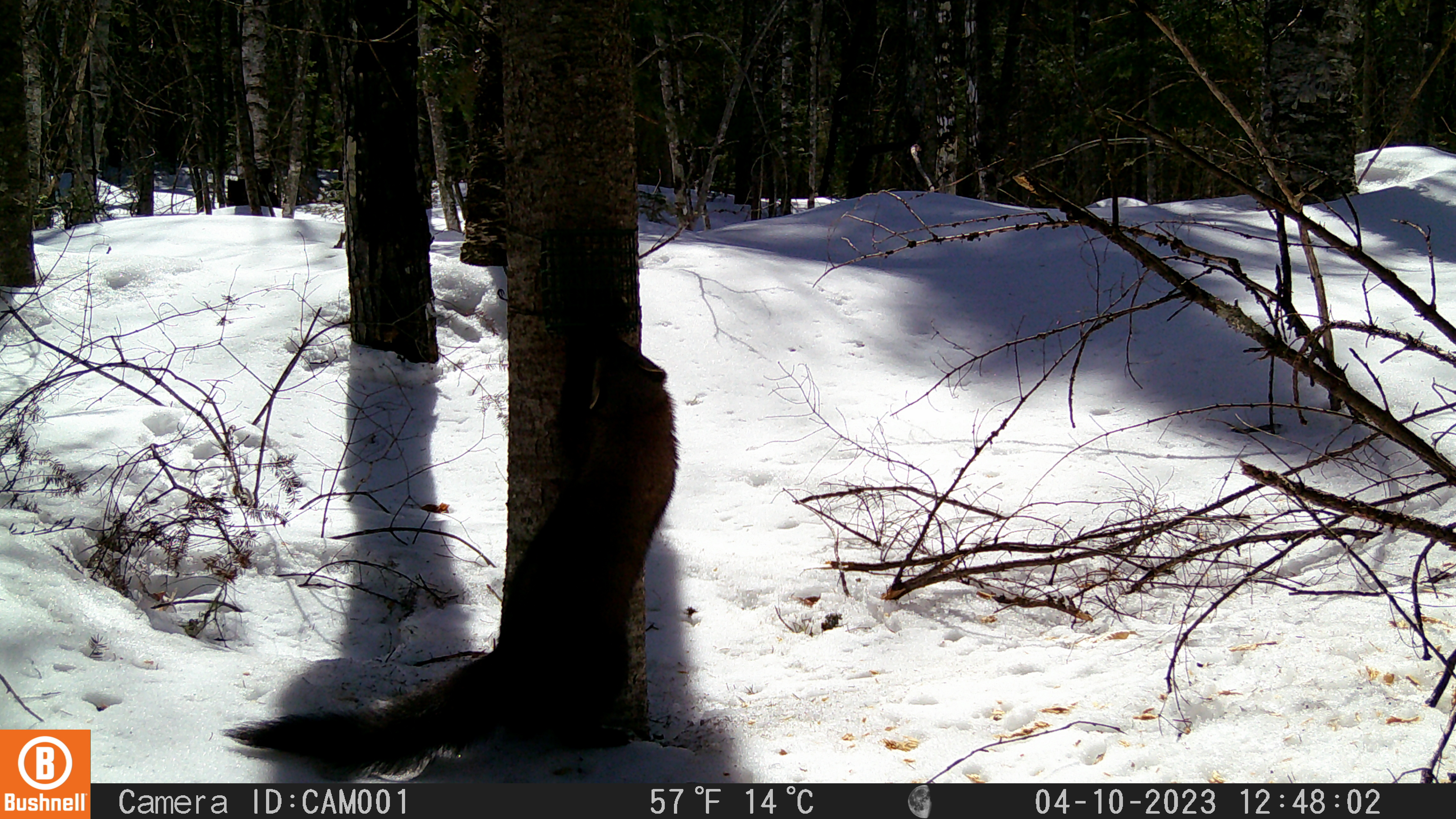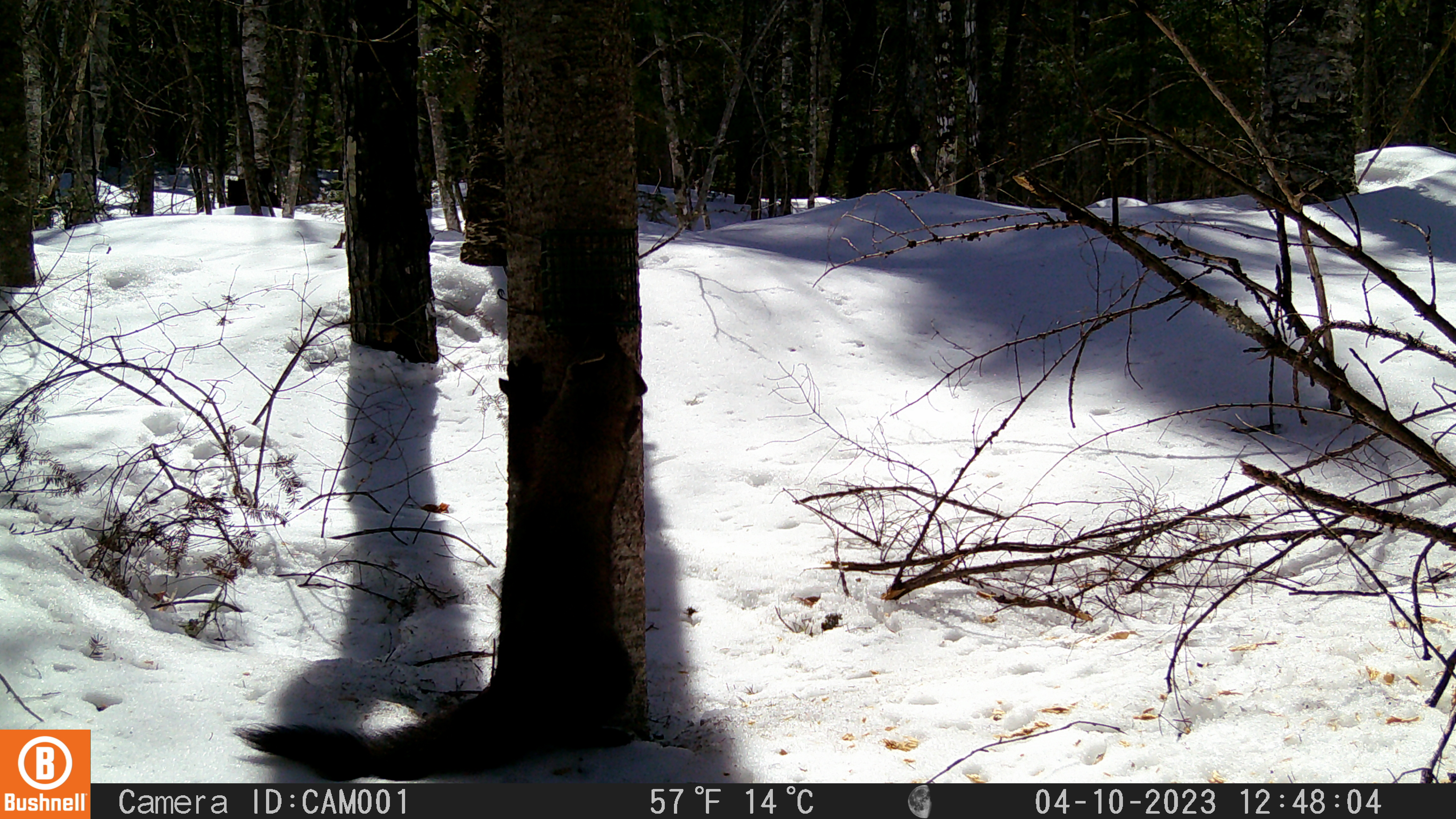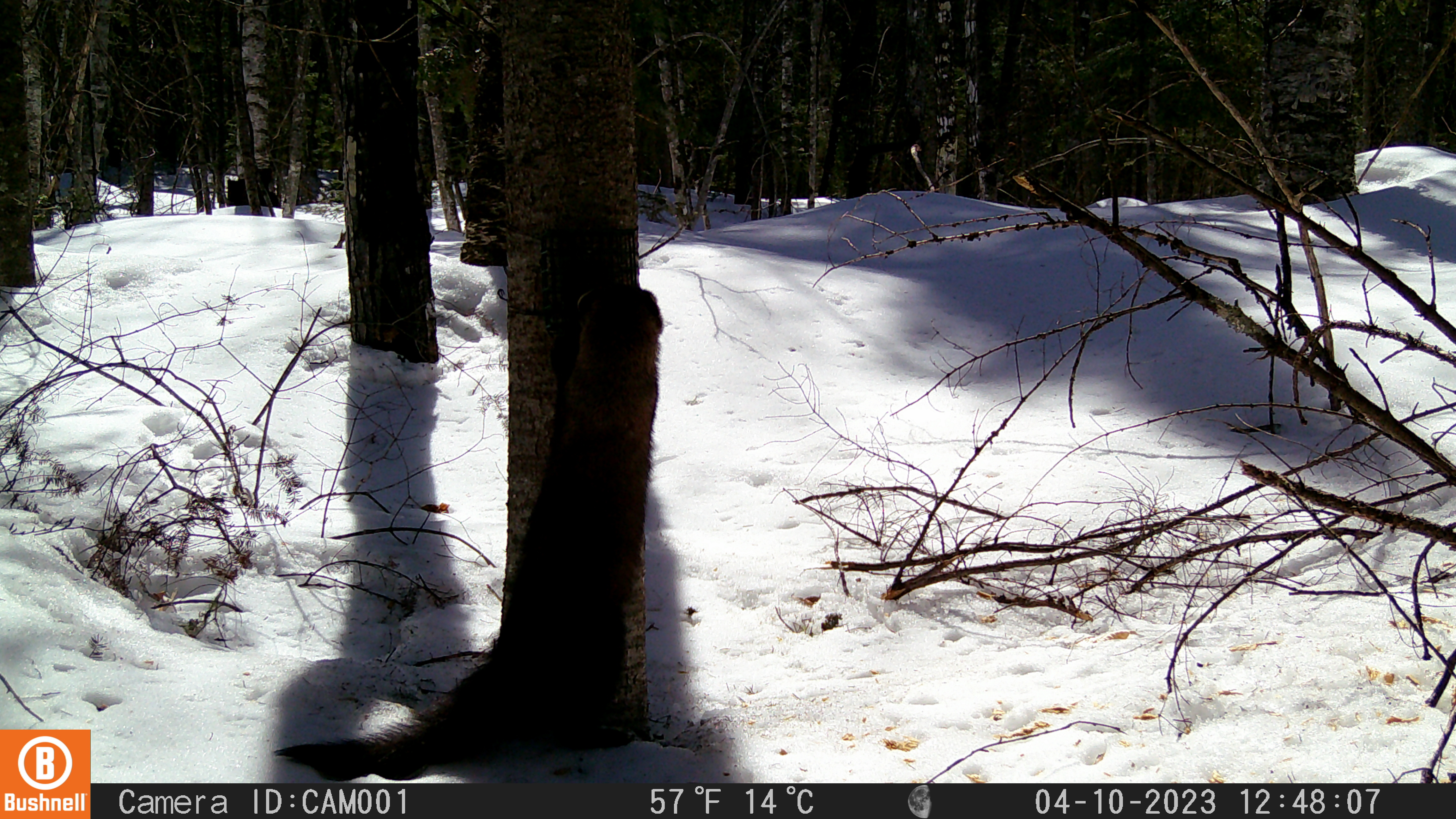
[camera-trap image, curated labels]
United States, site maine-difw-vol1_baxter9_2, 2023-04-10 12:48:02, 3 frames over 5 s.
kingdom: Animalia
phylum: Chordata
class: Mammalia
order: Carnivora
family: Mustelidae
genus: Pekania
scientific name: Pekania pennanti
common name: fisher